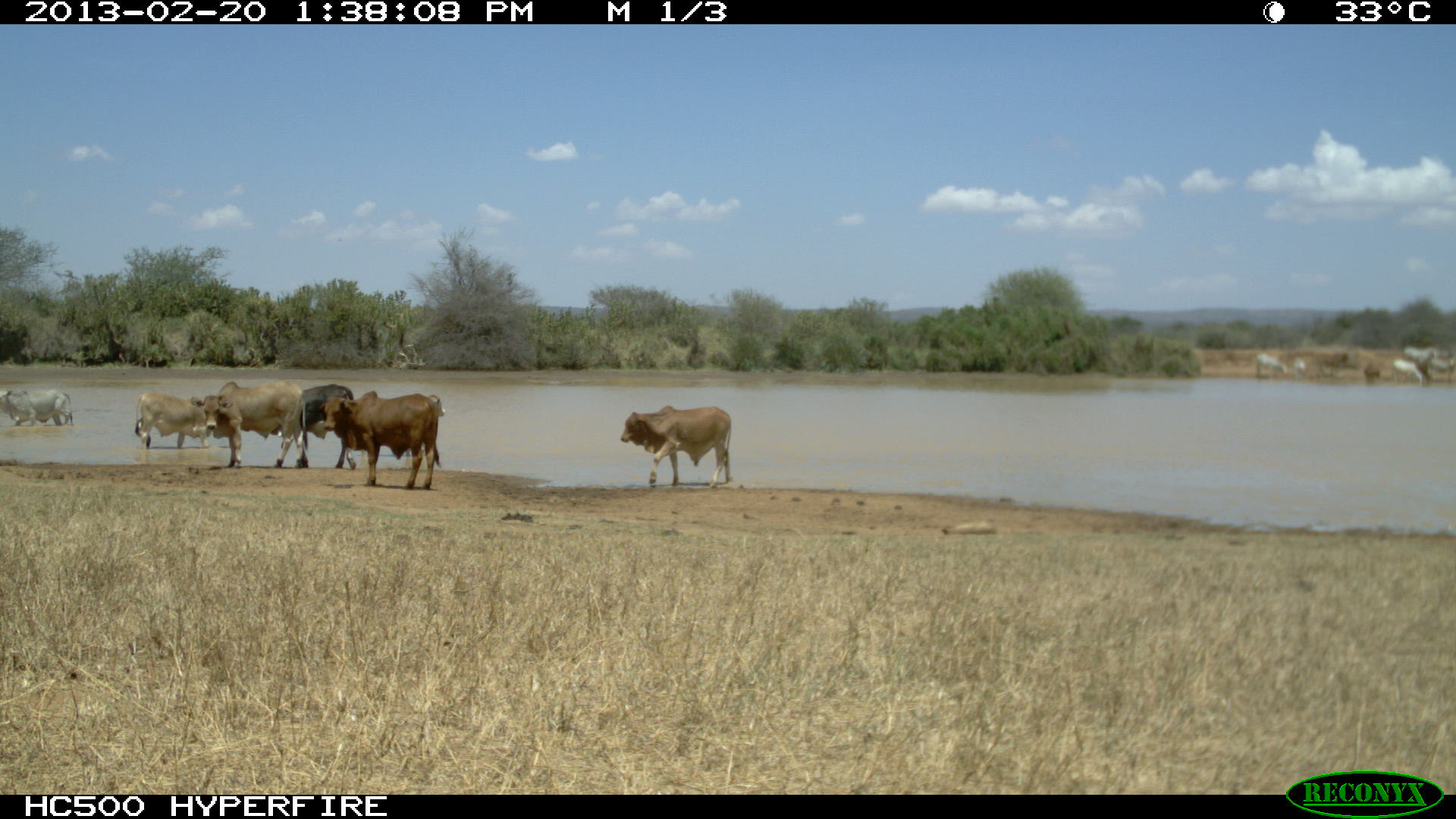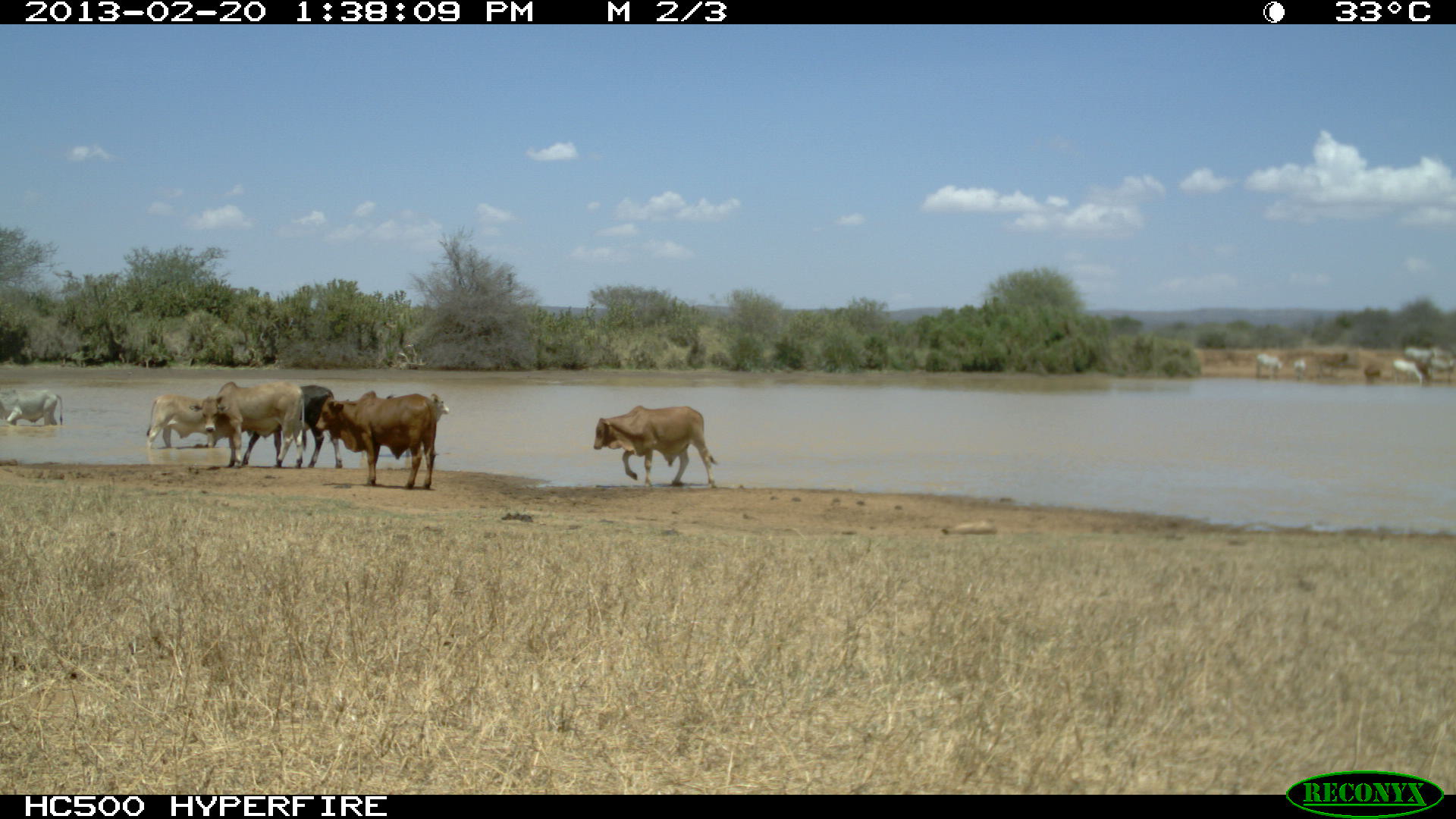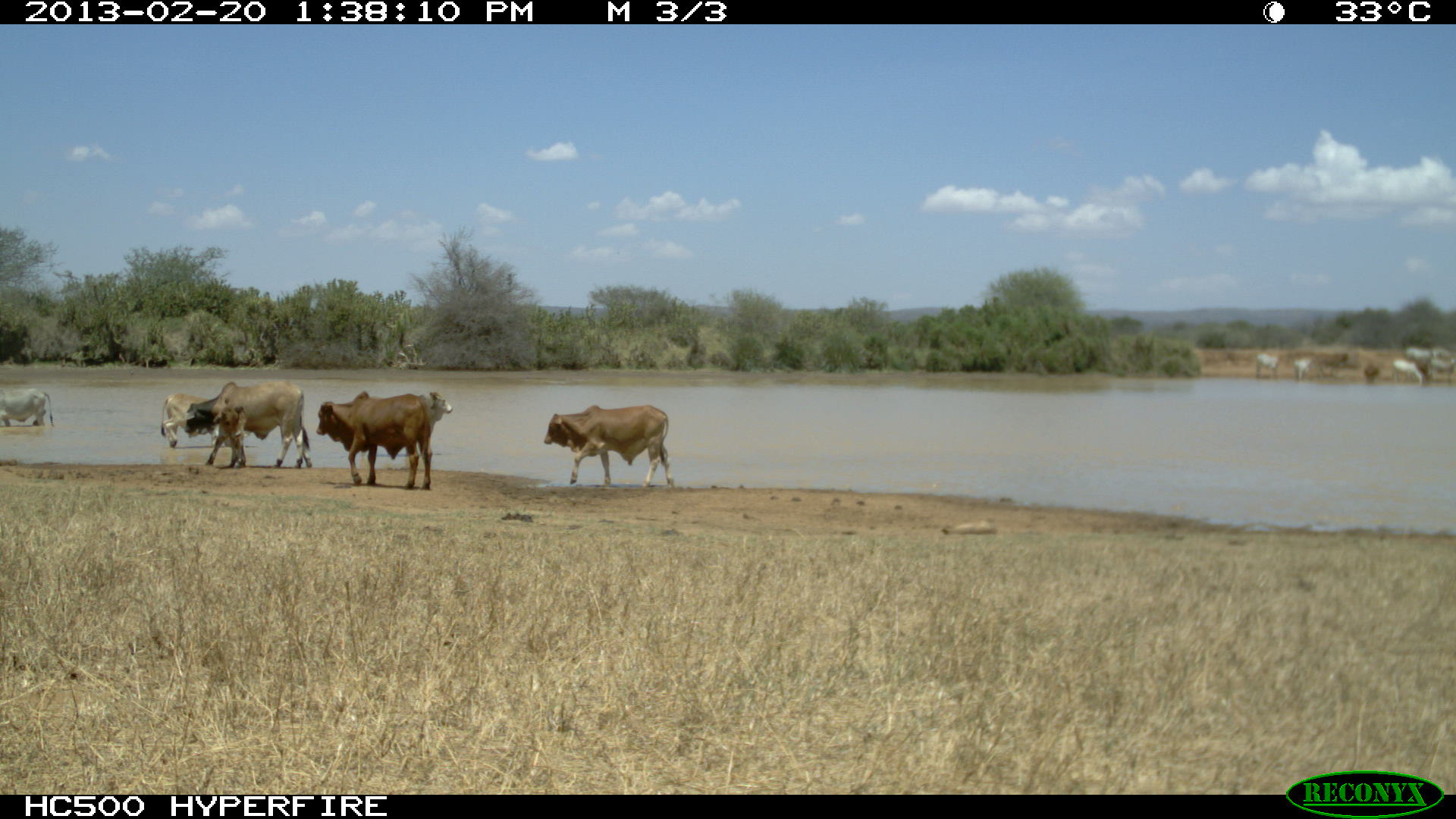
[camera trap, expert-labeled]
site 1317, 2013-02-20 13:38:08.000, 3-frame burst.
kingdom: Animalia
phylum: Chordata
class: Mammalia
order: Artiodactyla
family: Bovidae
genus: Bos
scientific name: Bos taurus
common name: domestic cattle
Bos taurus (domestic cattle), count 8.